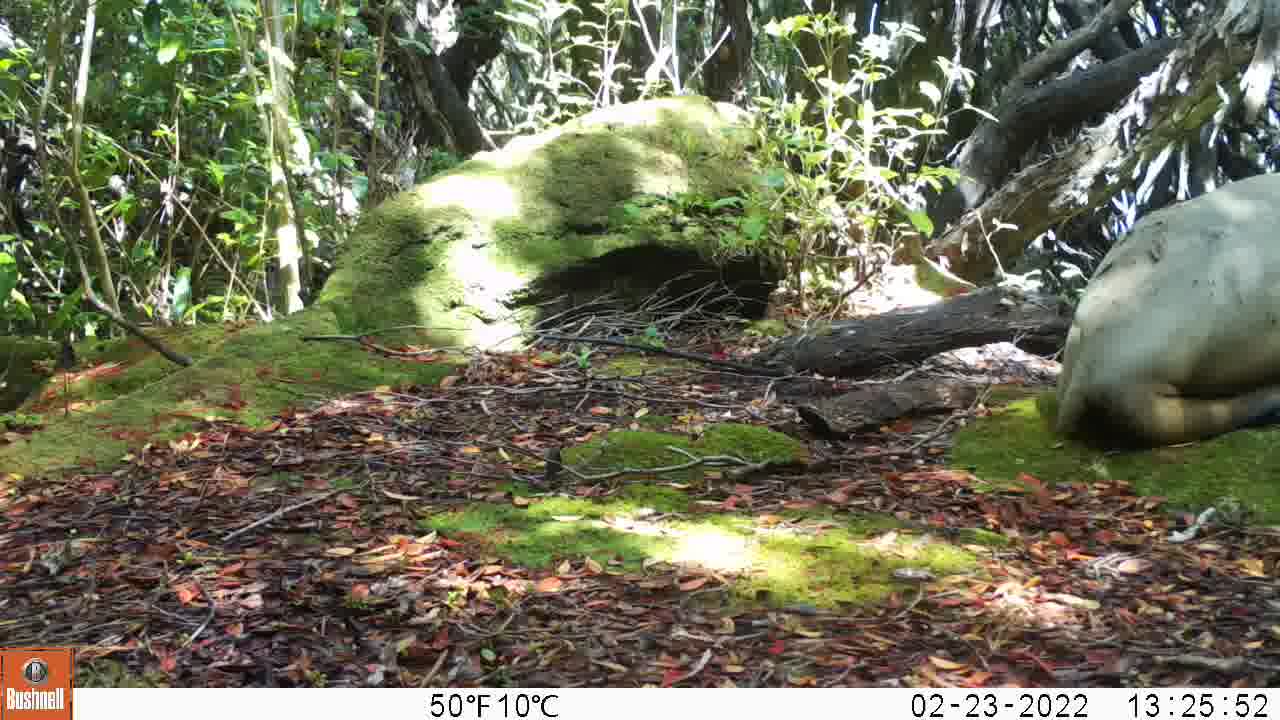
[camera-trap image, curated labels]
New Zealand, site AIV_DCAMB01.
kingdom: Animalia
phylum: Chordata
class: Mammalia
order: Carnivora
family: Otariidae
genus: Phocarctos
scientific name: Phocarctos hookeri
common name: new zealand sea lion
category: sealion